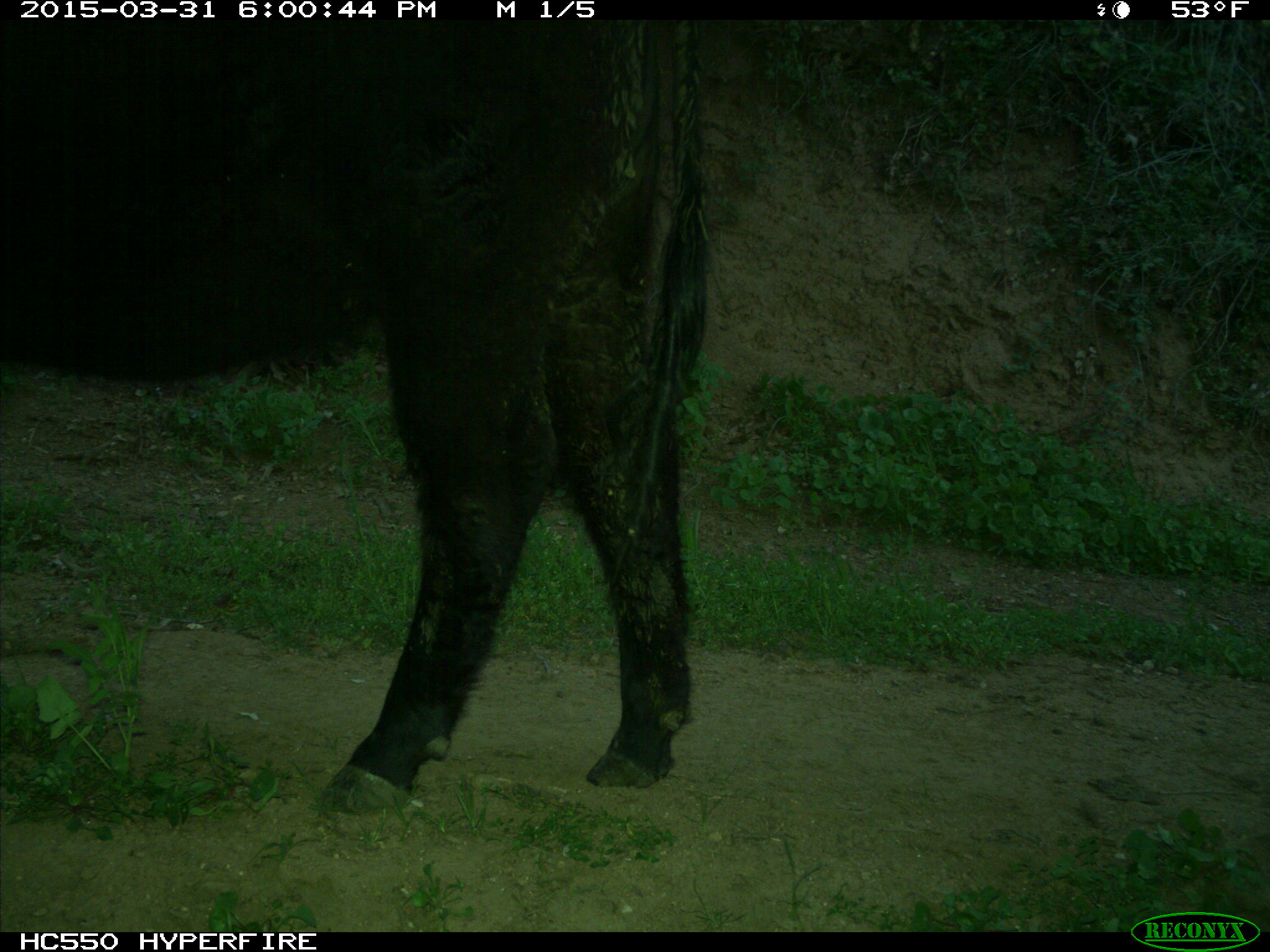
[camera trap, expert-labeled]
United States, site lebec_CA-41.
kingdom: Animalia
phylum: Chordata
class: Mammalia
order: Artiodactyla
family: Bovidae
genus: Bos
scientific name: Bos taurus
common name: domestic cow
Bos taurus (domestic cow).